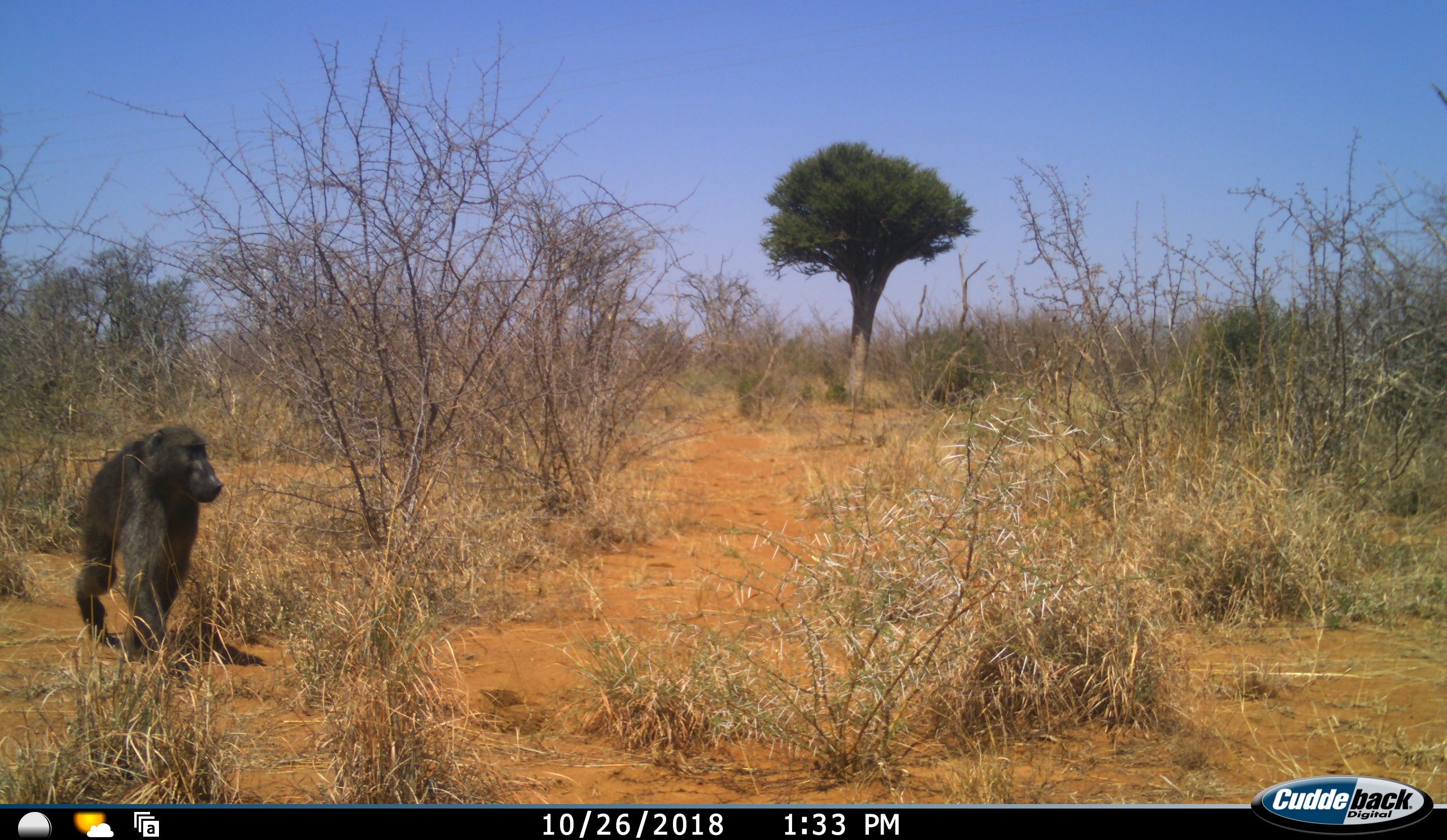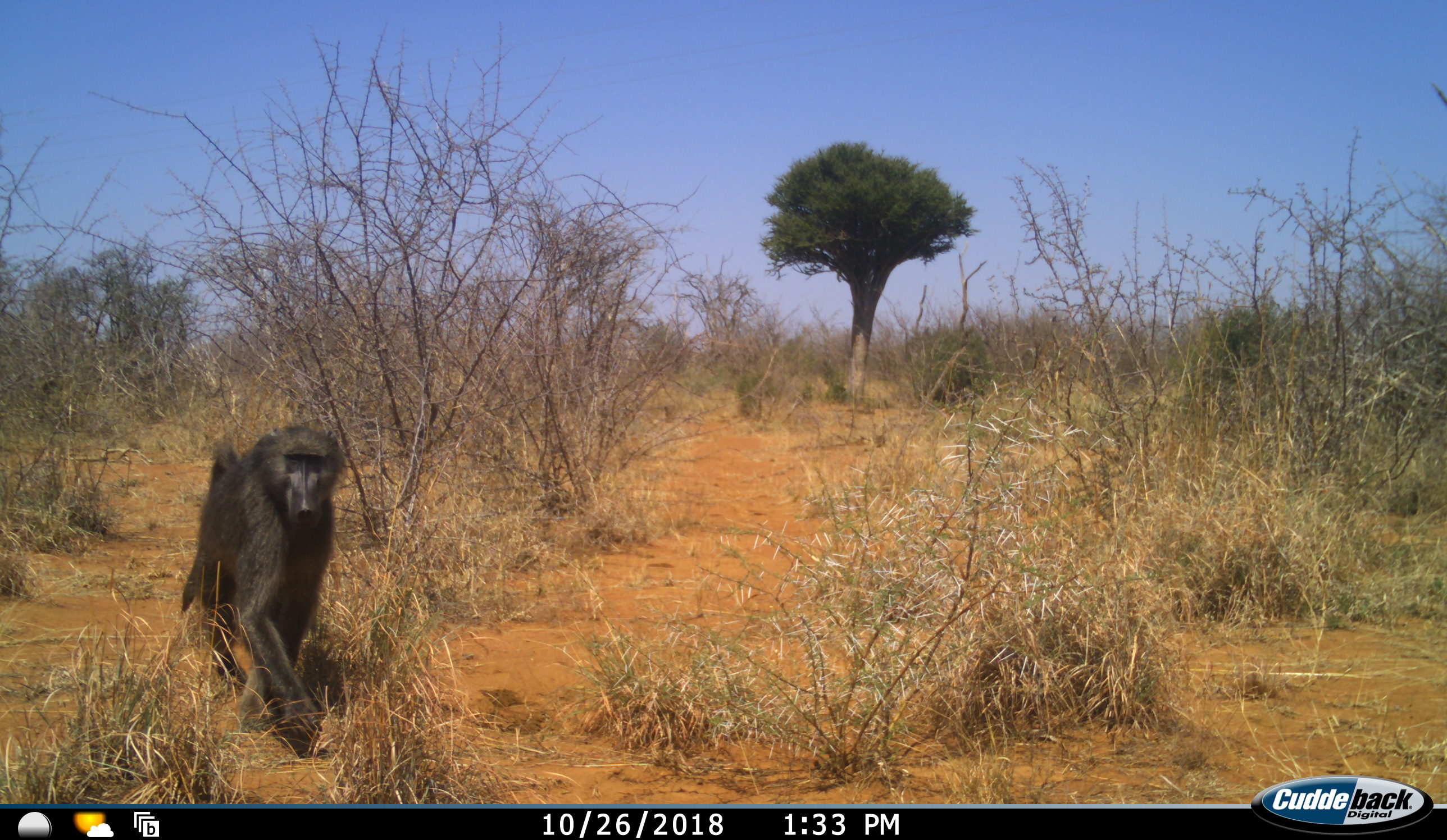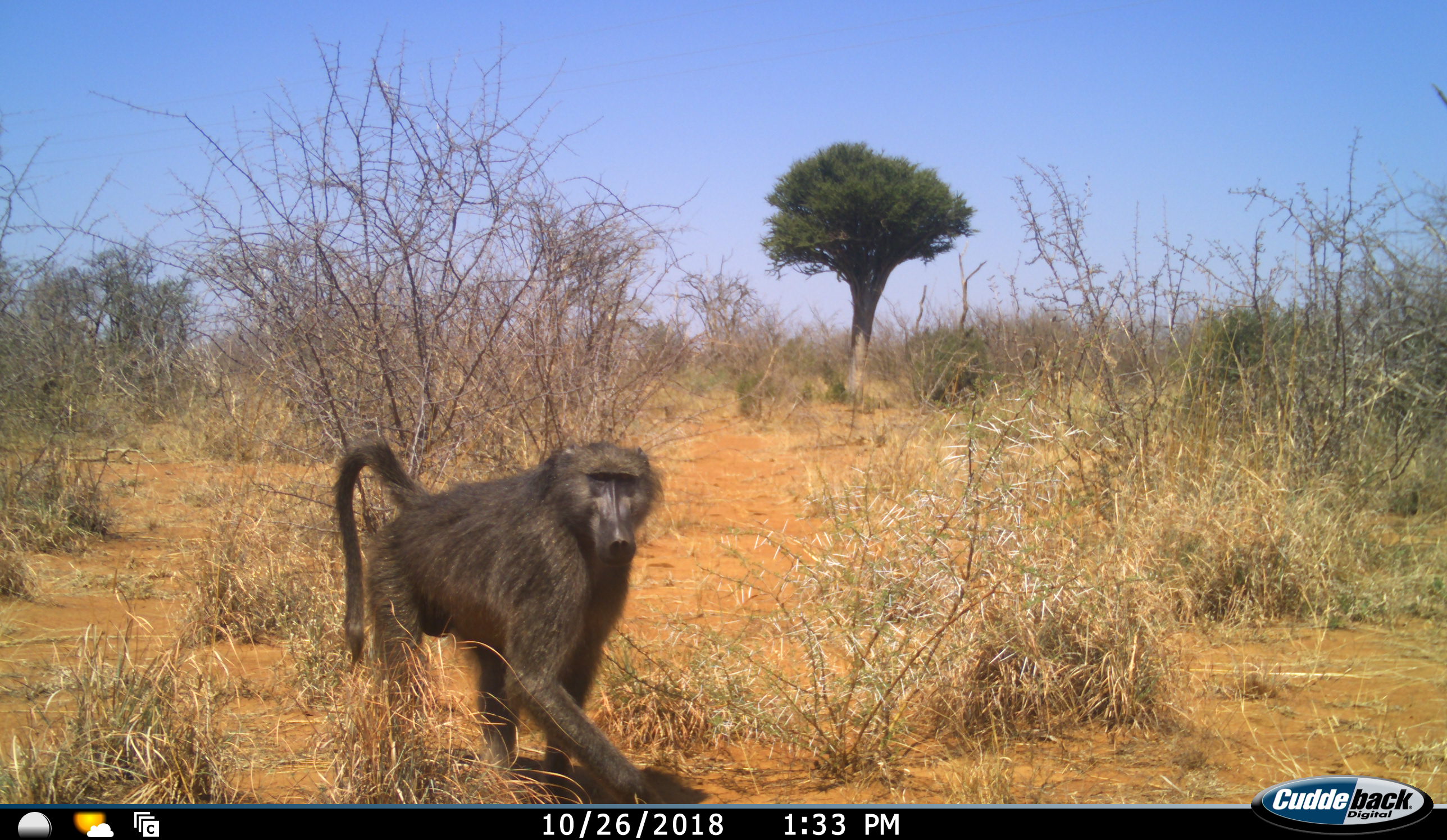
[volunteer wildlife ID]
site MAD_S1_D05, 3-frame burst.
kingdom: Animalia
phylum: Chordata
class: Mammalia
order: Primates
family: Cercopithecidae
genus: Papio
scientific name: Papio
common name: baboon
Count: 1.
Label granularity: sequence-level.